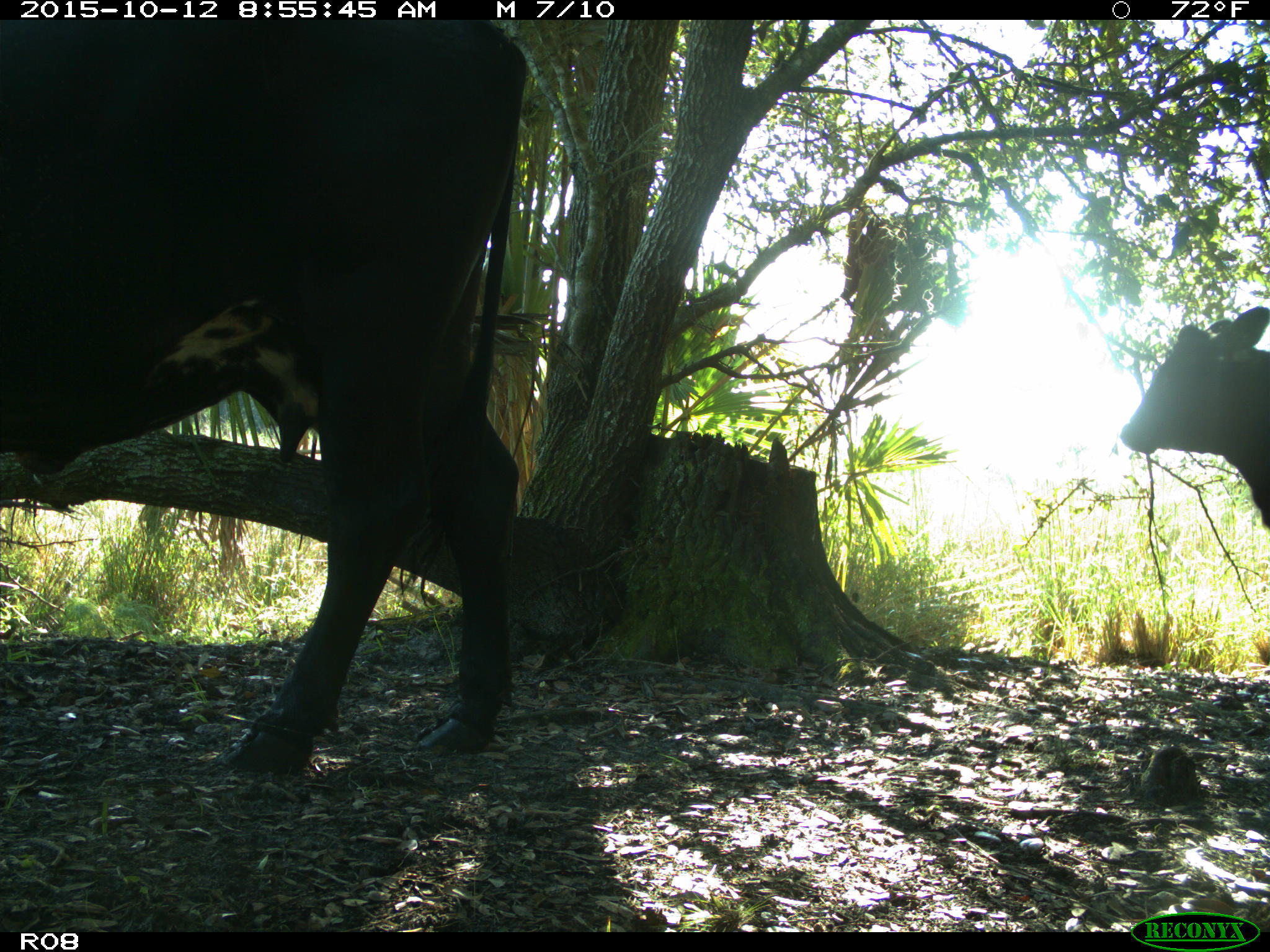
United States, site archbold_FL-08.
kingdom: Animalia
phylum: Chordata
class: Mammalia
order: Artiodactyla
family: Bovidae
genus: Bos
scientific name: Bos taurus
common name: domestic cow